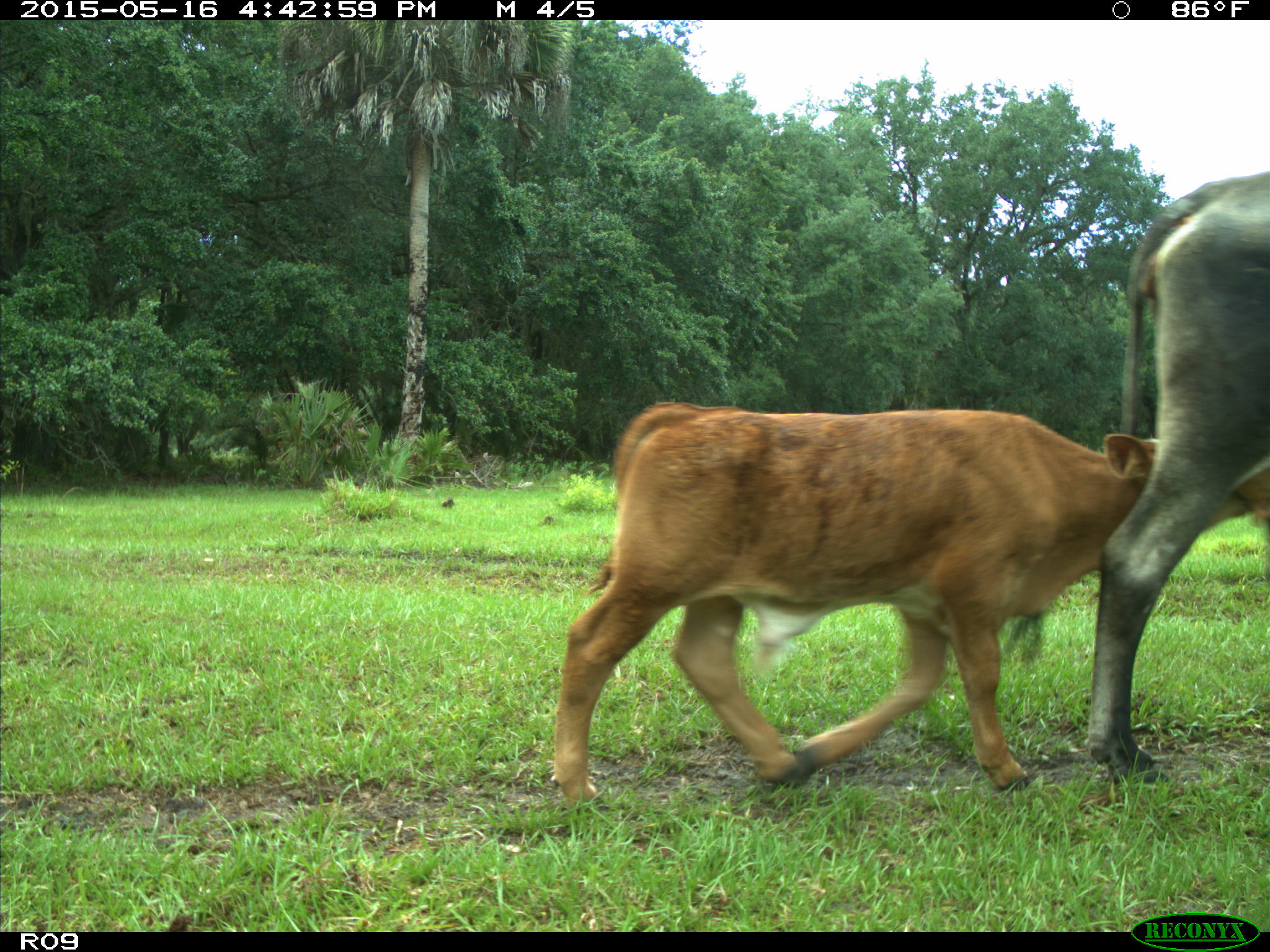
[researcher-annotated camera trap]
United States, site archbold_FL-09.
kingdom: Animalia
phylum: Chordata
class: Mammalia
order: Artiodactyla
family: Bovidae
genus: Bos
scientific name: Bos taurus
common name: domestic cow